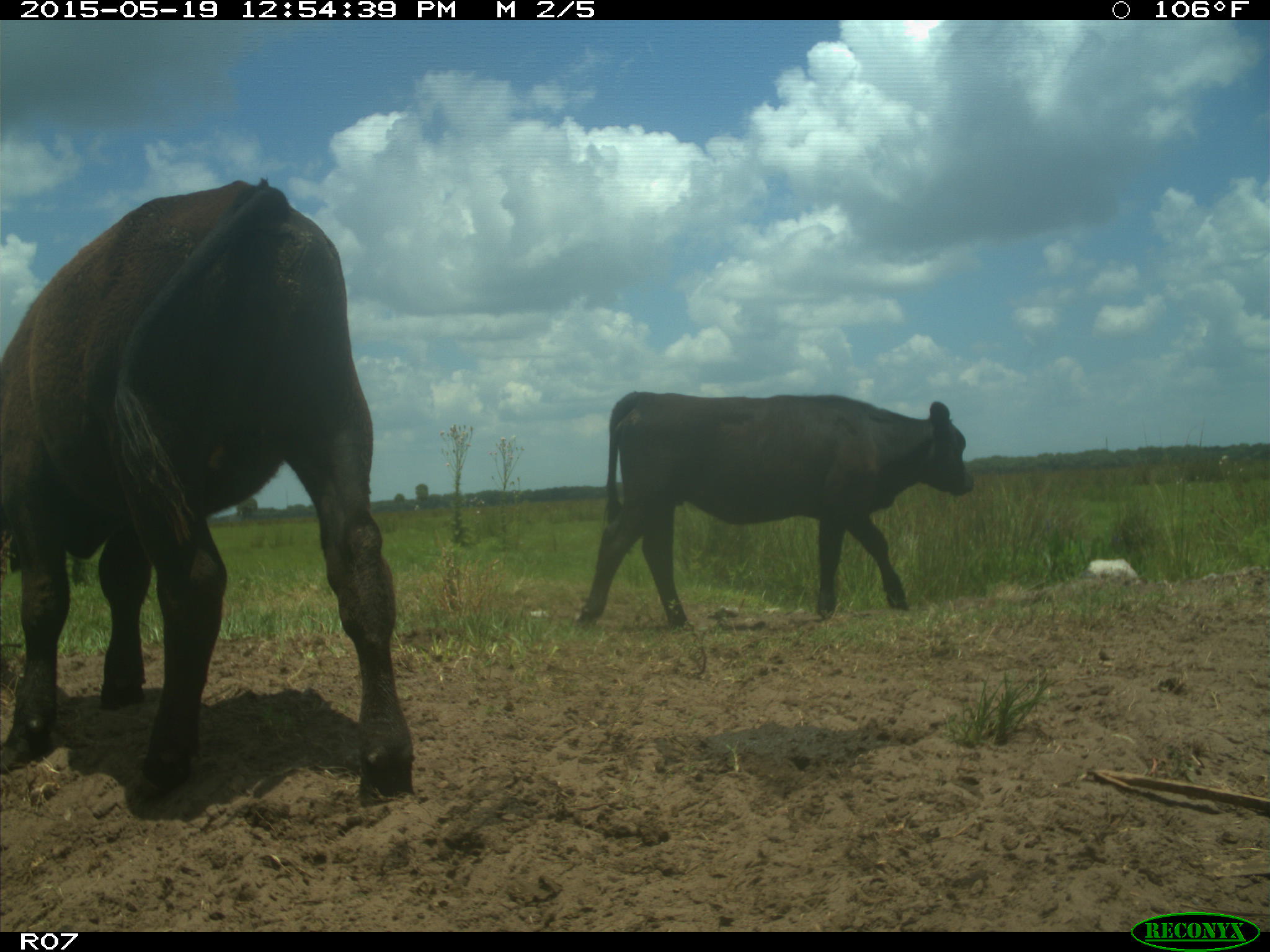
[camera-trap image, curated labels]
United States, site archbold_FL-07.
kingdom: Animalia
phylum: Chordata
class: Mammalia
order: Artiodactyla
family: Bovidae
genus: Bos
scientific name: Bos taurus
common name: domestic cow